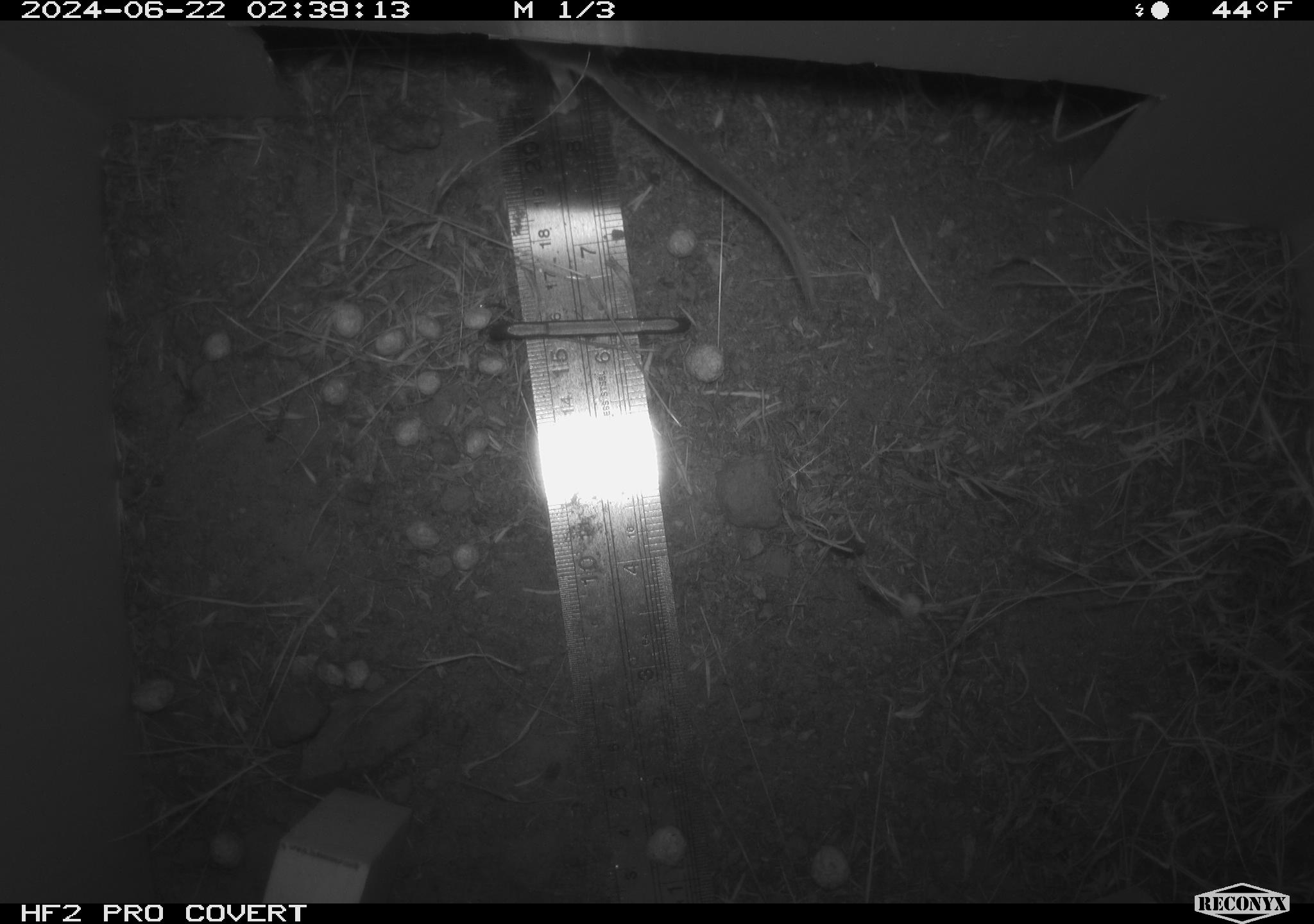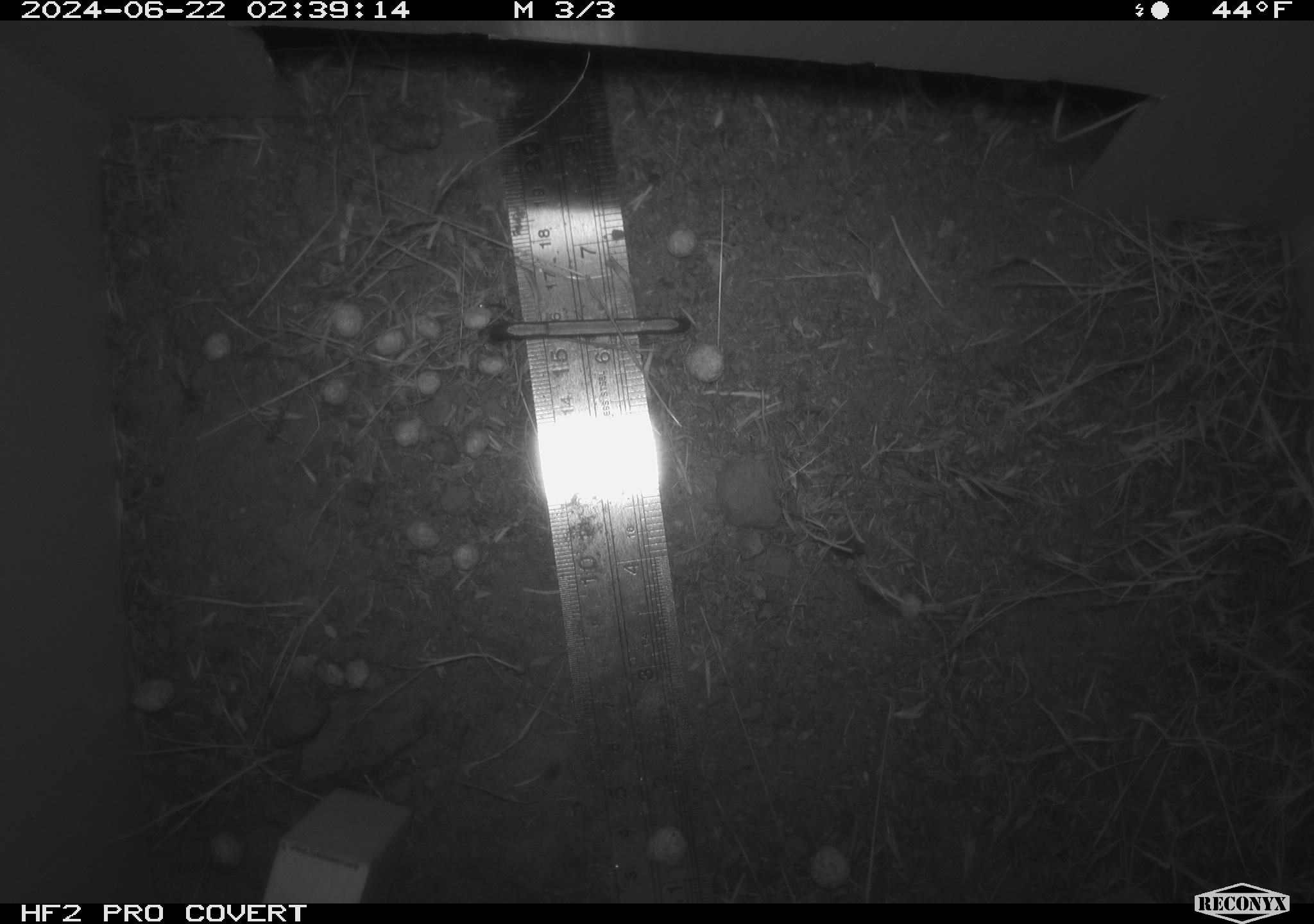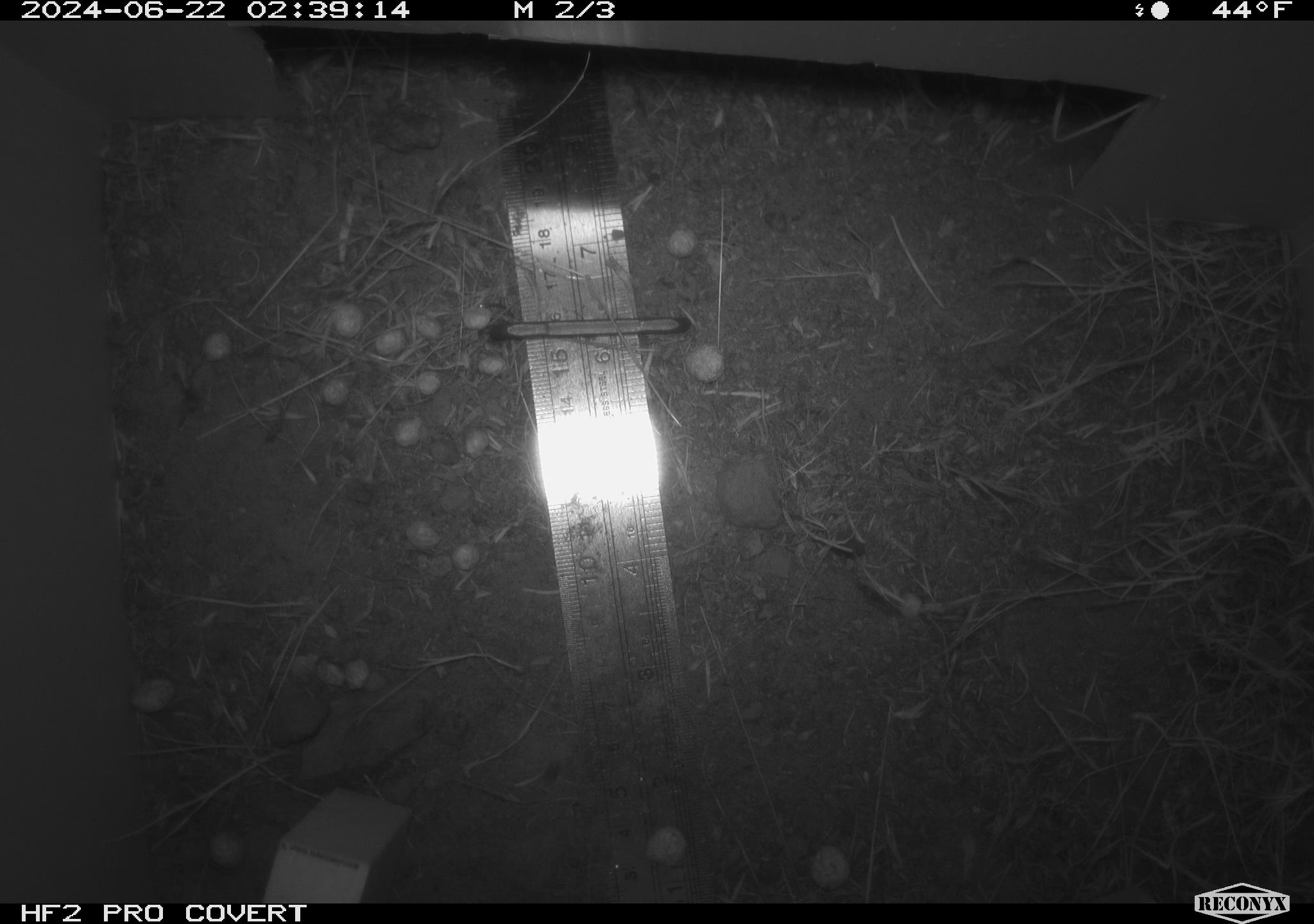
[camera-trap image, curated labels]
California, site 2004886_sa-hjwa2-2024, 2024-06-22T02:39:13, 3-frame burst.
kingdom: Animalia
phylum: Chordata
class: Mammalia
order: Rodentia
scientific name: Rodentia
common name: rodent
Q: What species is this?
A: Rodent (Rodentia).